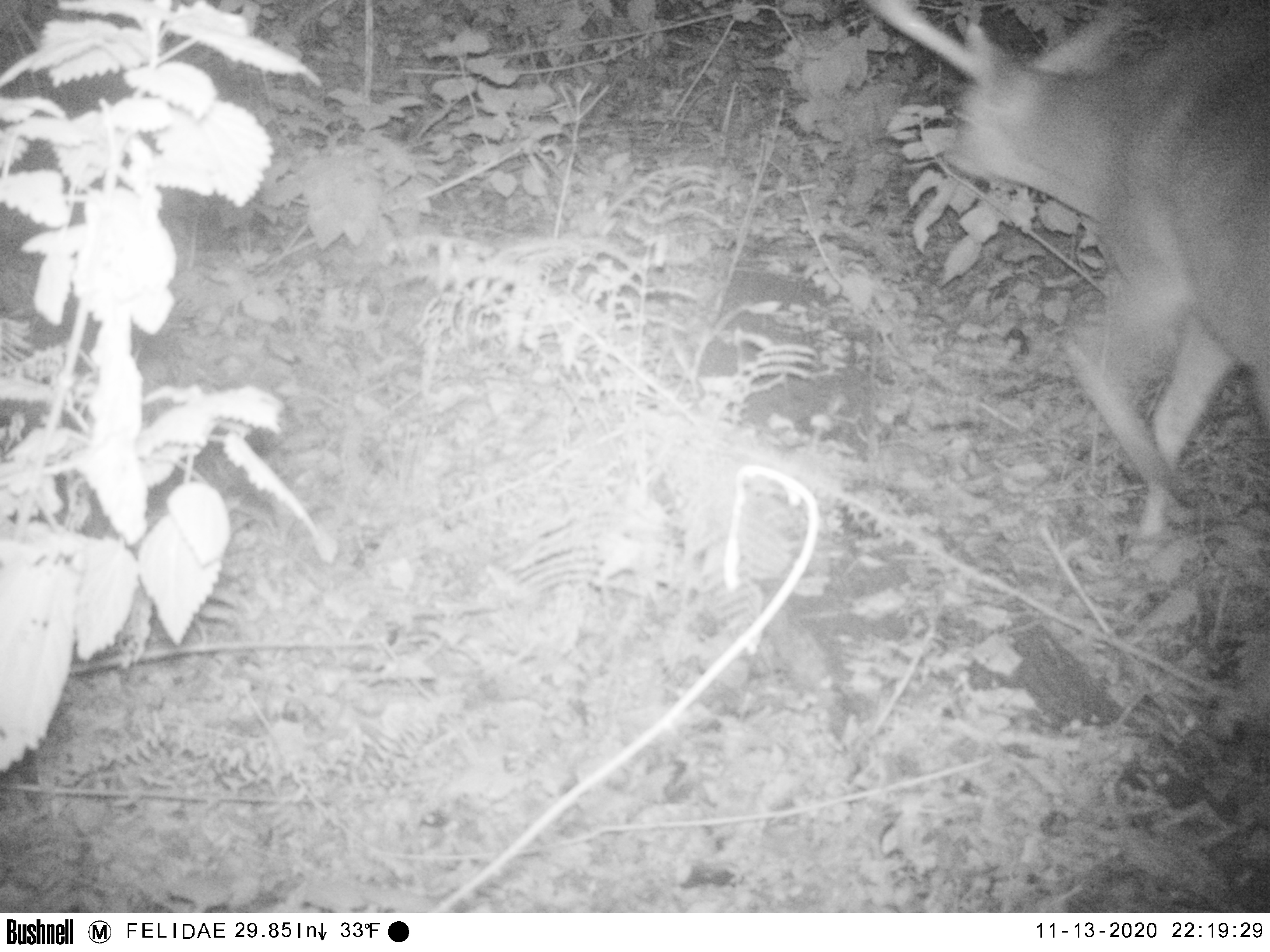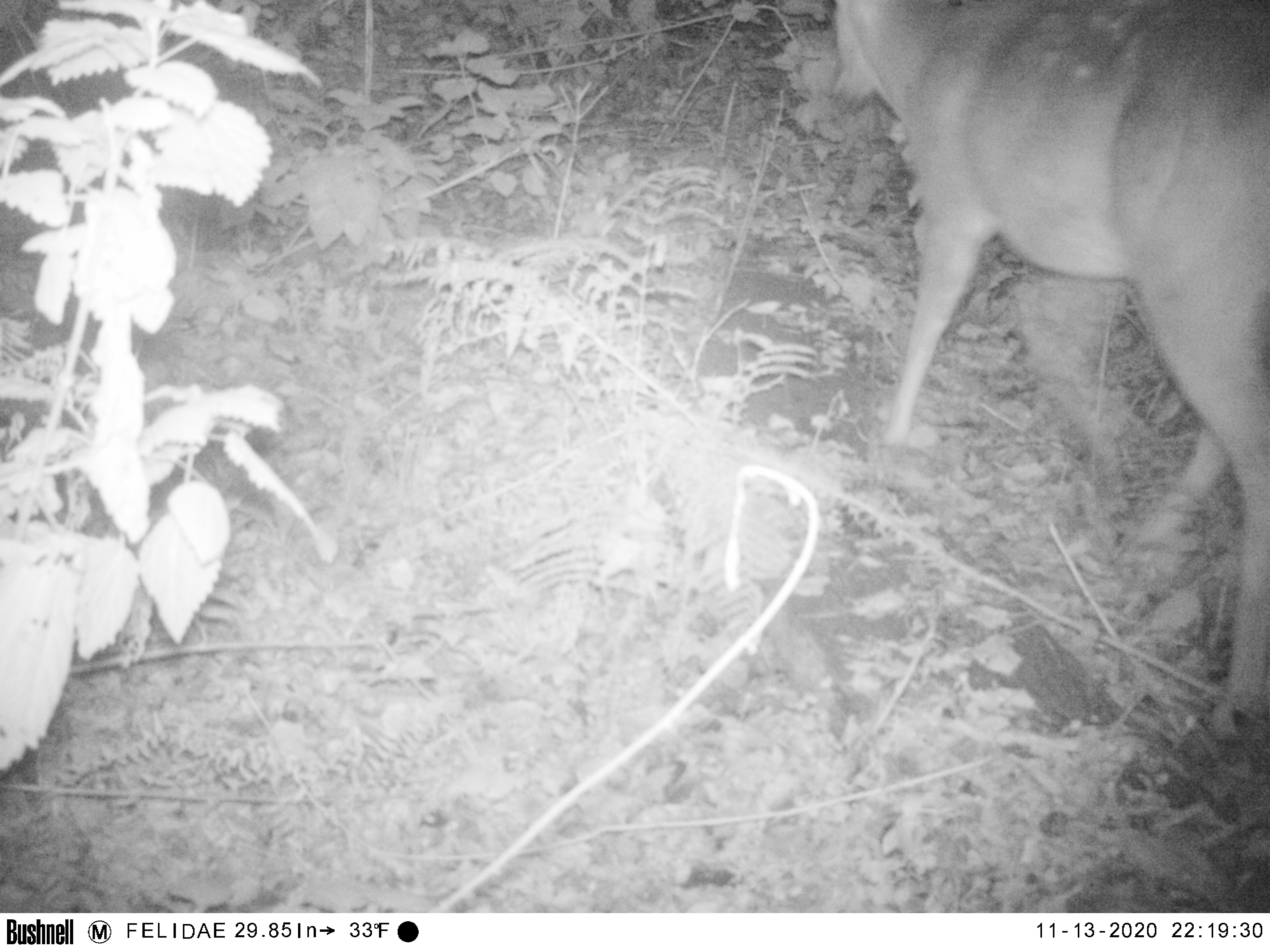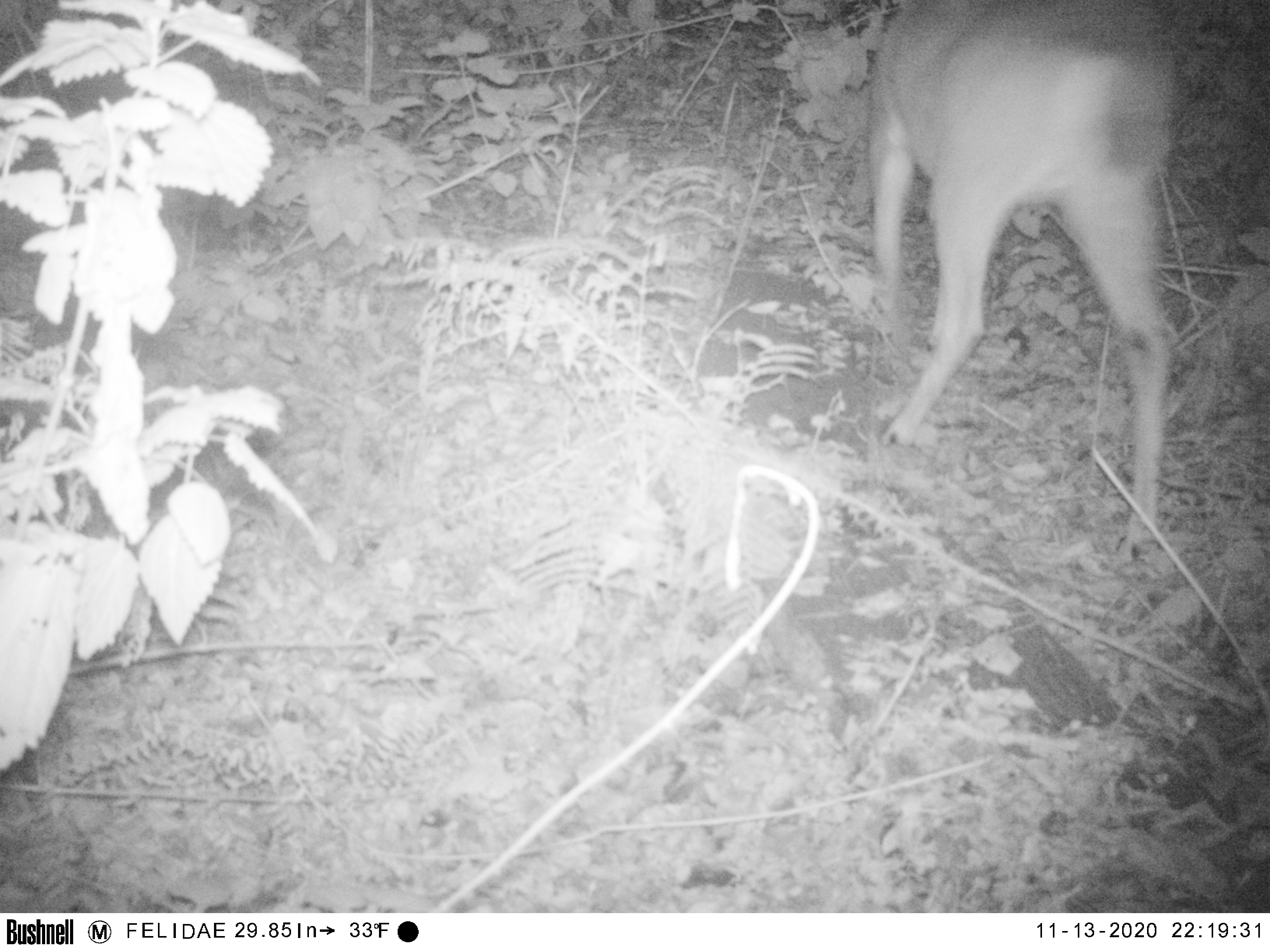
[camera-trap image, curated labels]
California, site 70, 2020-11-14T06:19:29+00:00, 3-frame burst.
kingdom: Animalia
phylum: Chordata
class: Mammalia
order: Artiodactyla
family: Cervidae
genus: Odocoileus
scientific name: Odocoileus hemionus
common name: mule deer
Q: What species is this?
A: Mule deer (Odocoileus hemionus).